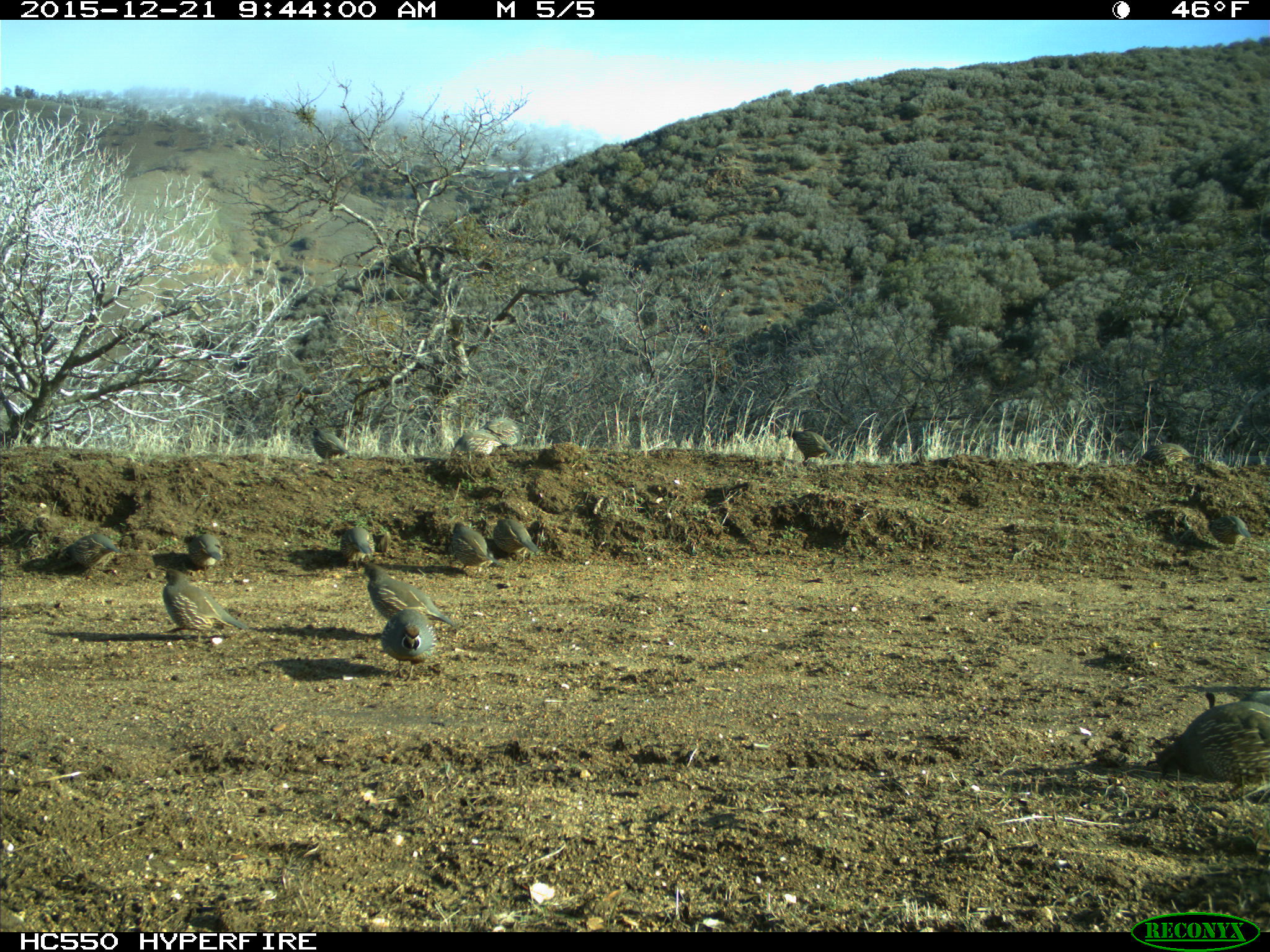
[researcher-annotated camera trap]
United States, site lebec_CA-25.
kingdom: Animalia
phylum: Chordata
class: Aves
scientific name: Aves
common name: birds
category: unidentified bird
Unidentified bird (birds) (Aves).